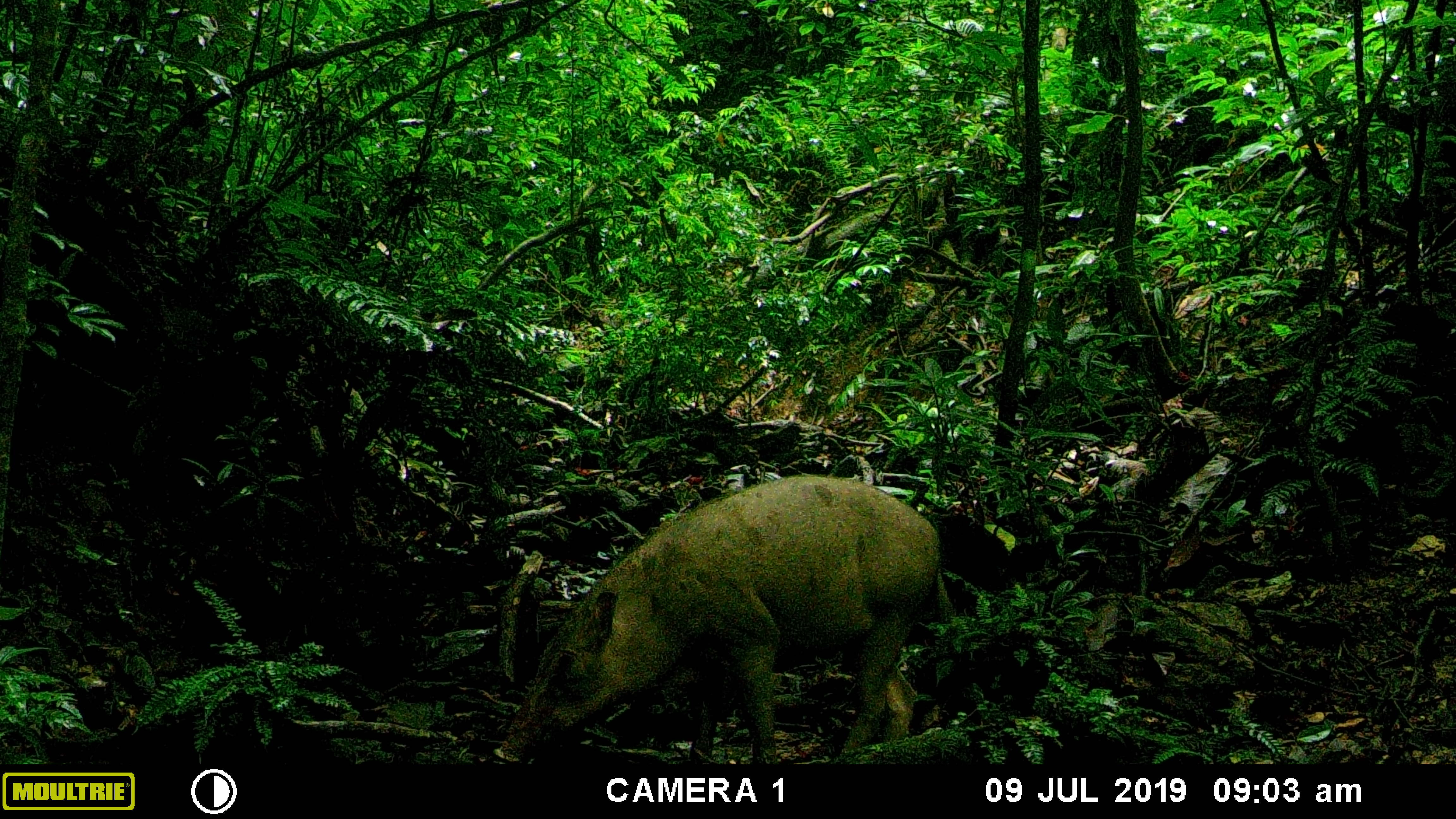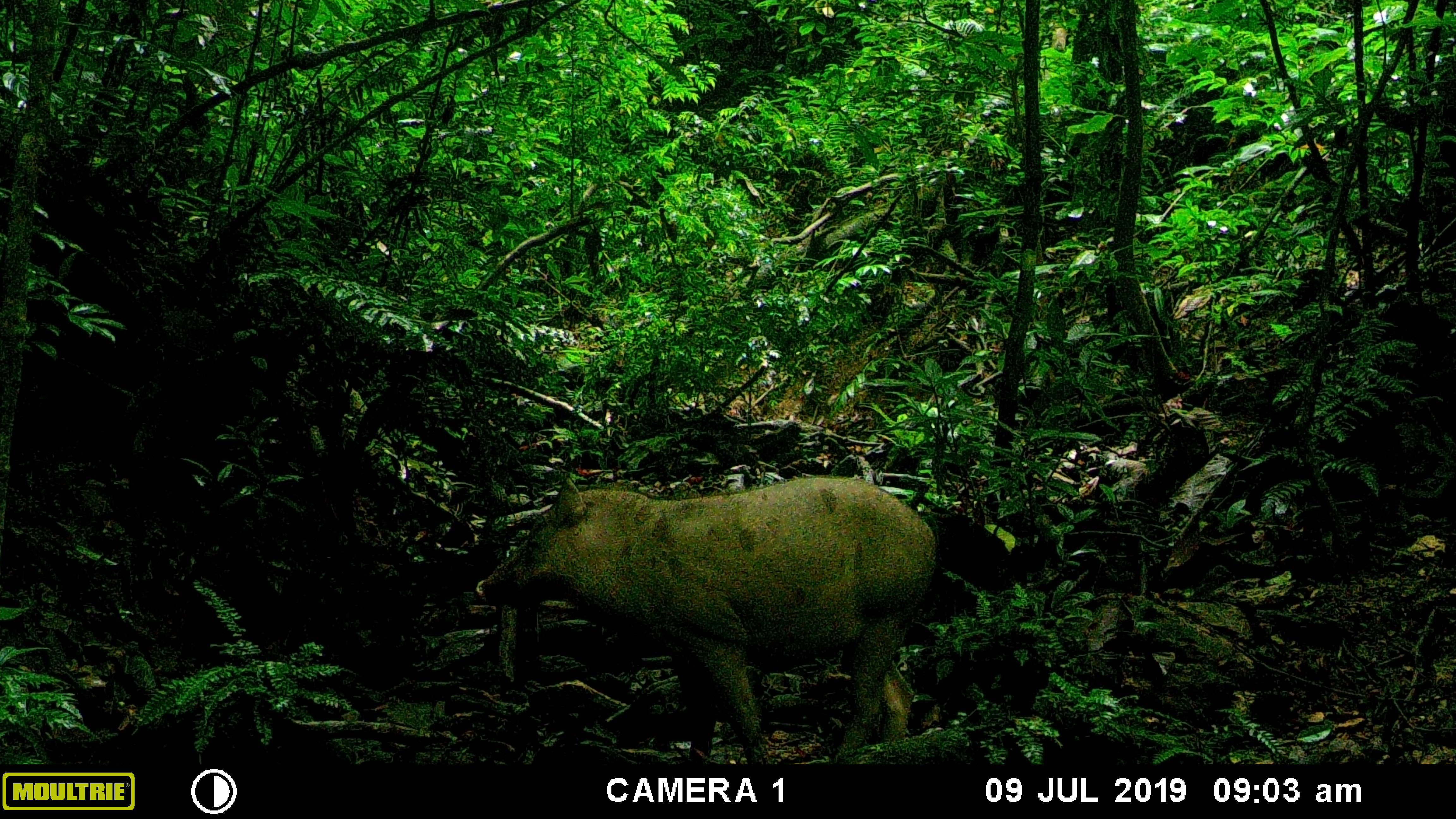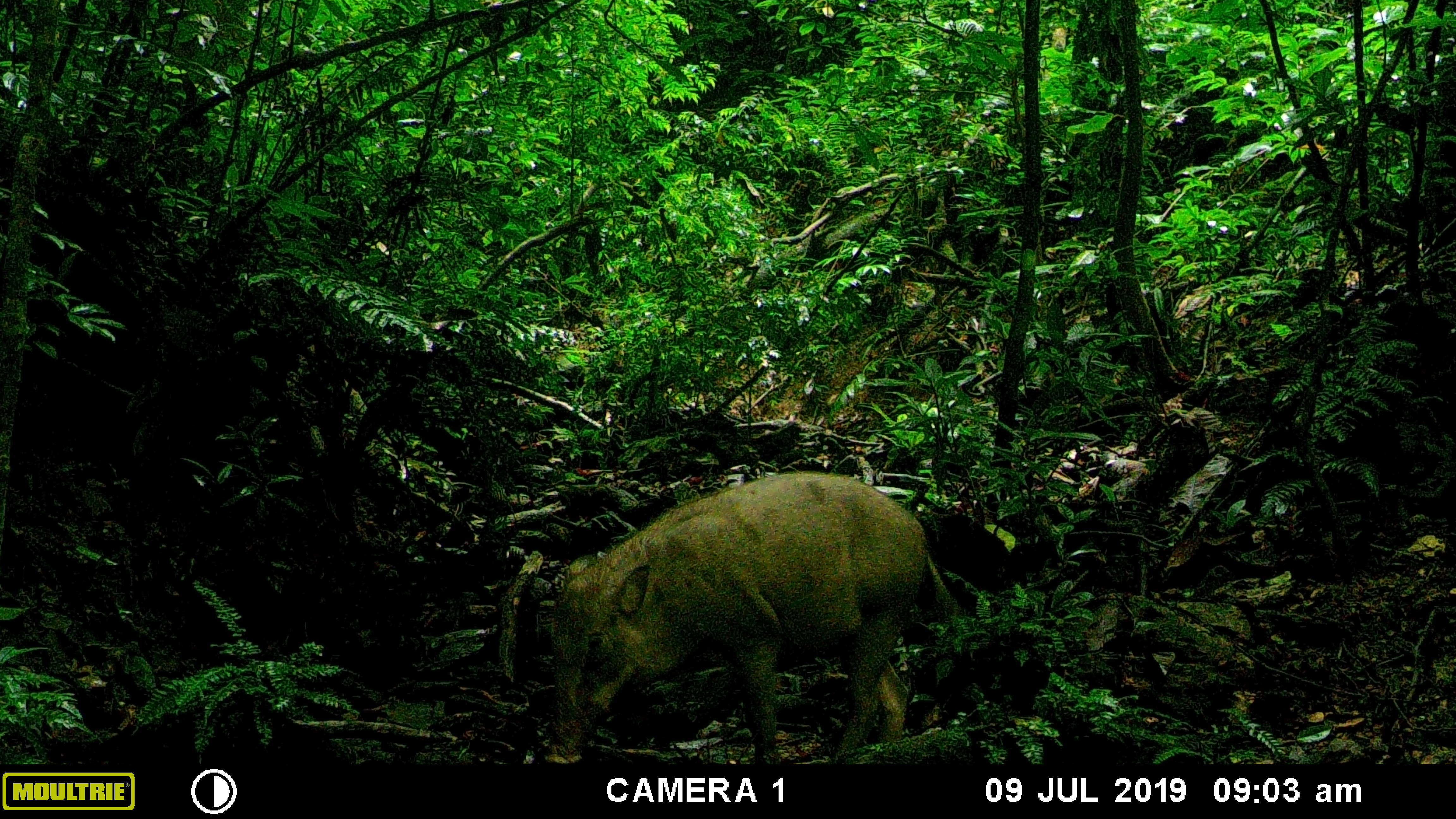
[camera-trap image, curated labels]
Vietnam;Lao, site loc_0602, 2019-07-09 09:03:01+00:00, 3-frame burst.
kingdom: Animalia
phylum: Chordata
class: Mammalia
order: Artiodactyla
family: Suidae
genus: Sus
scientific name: Sus scrofa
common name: eurasian wild pig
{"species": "eurasian wild pig (Sus scrofa)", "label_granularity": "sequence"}